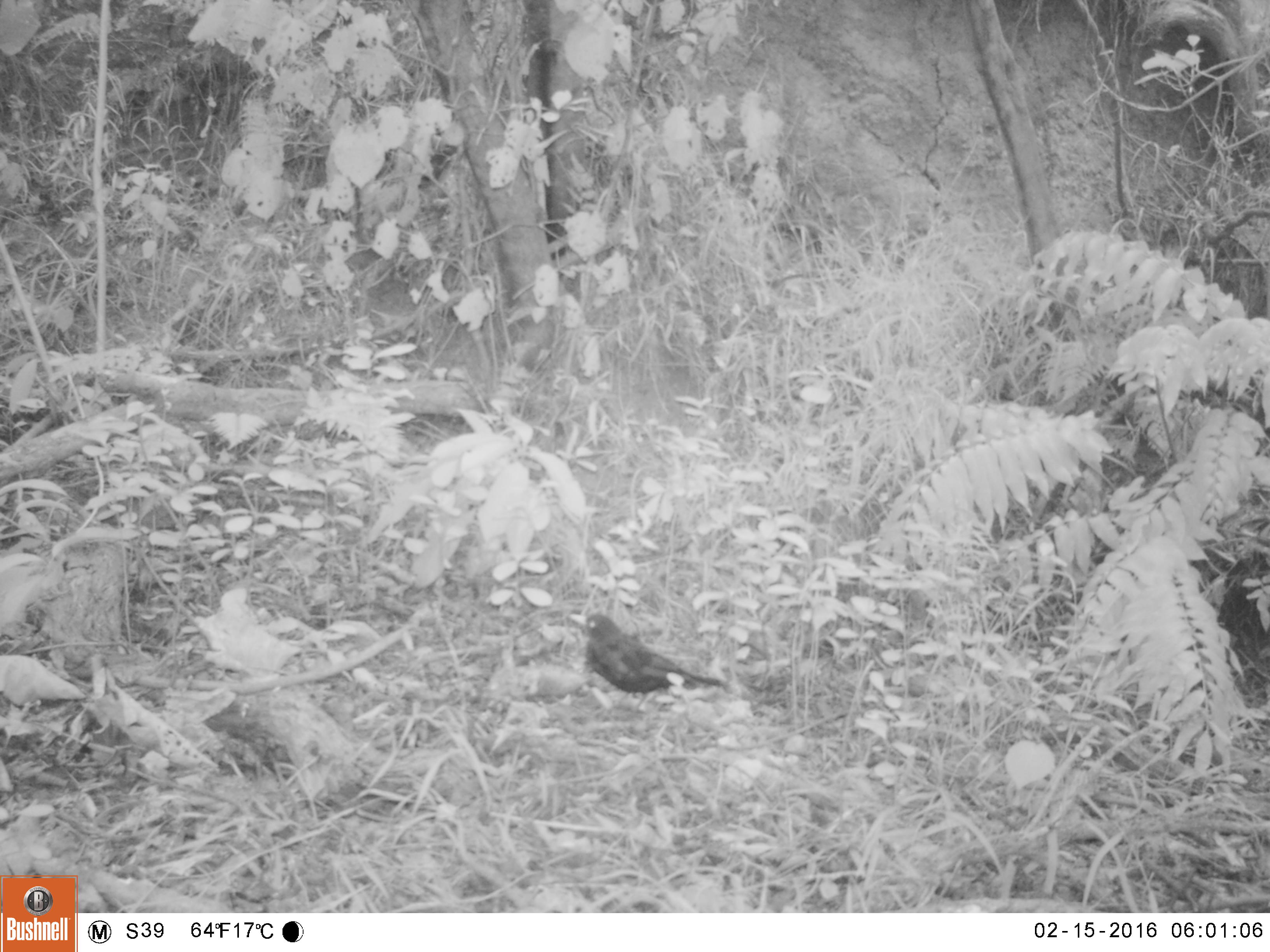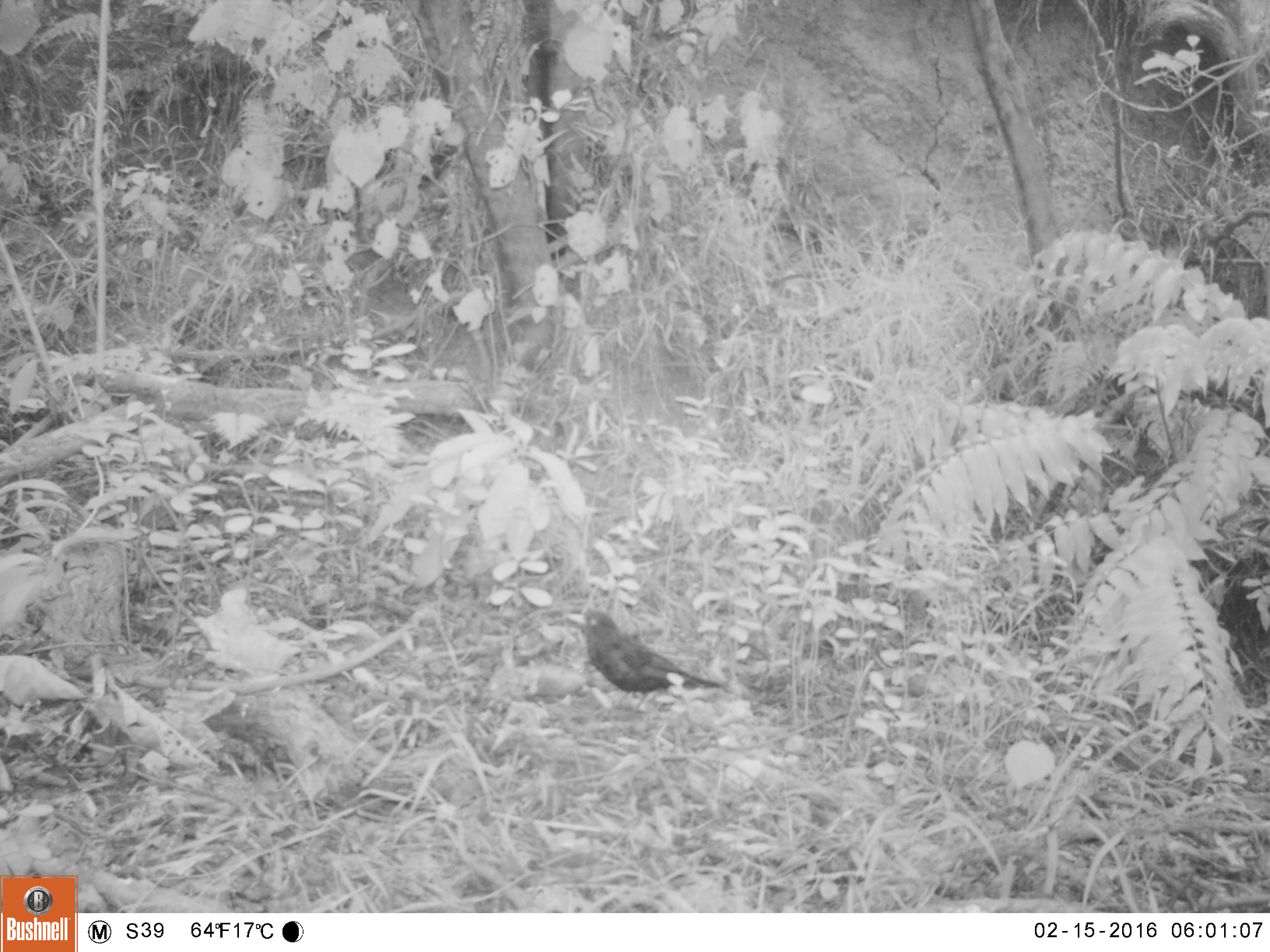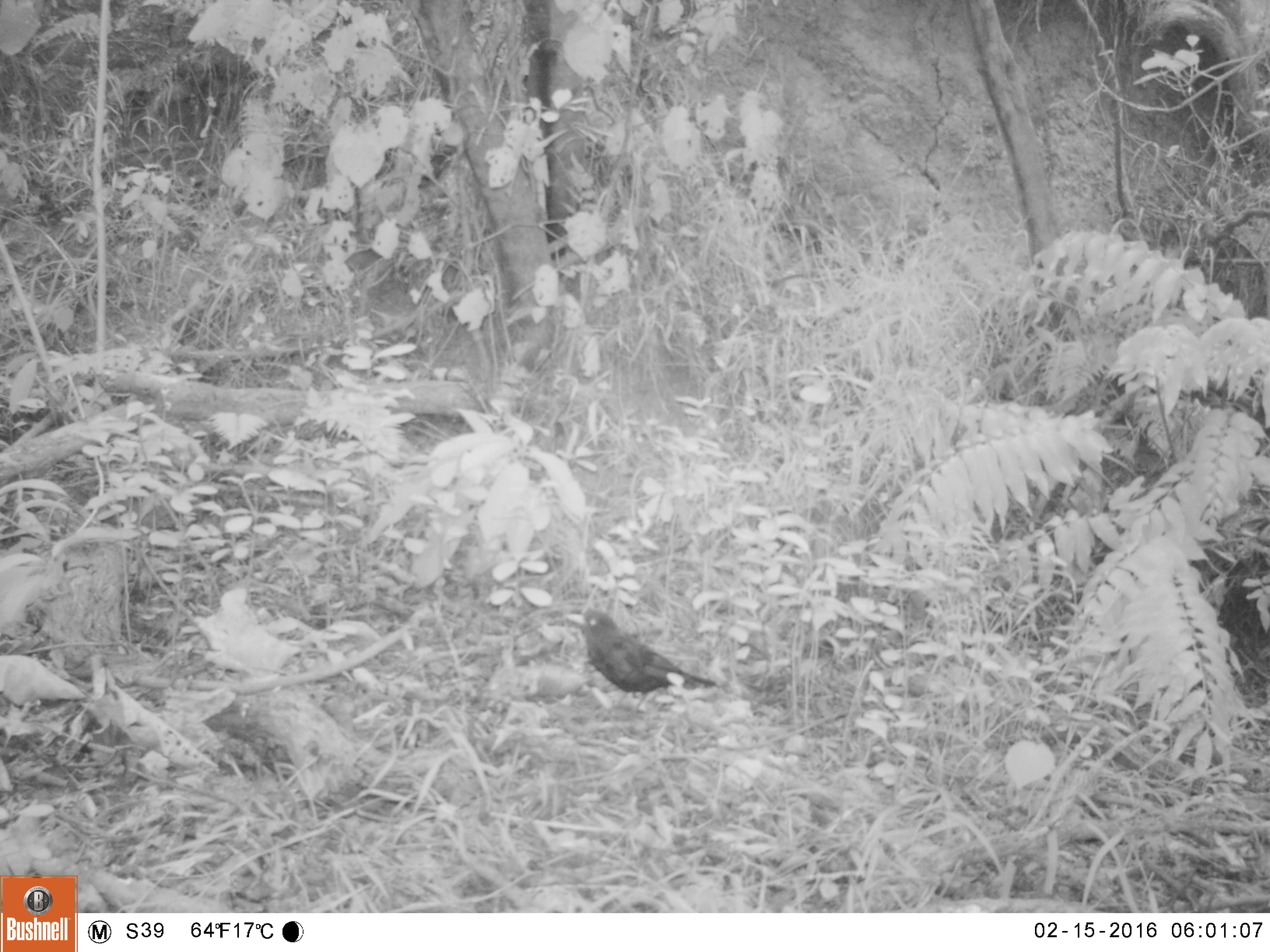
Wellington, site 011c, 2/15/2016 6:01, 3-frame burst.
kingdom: Animalia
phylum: Chordata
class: Aves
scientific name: Aves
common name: bird